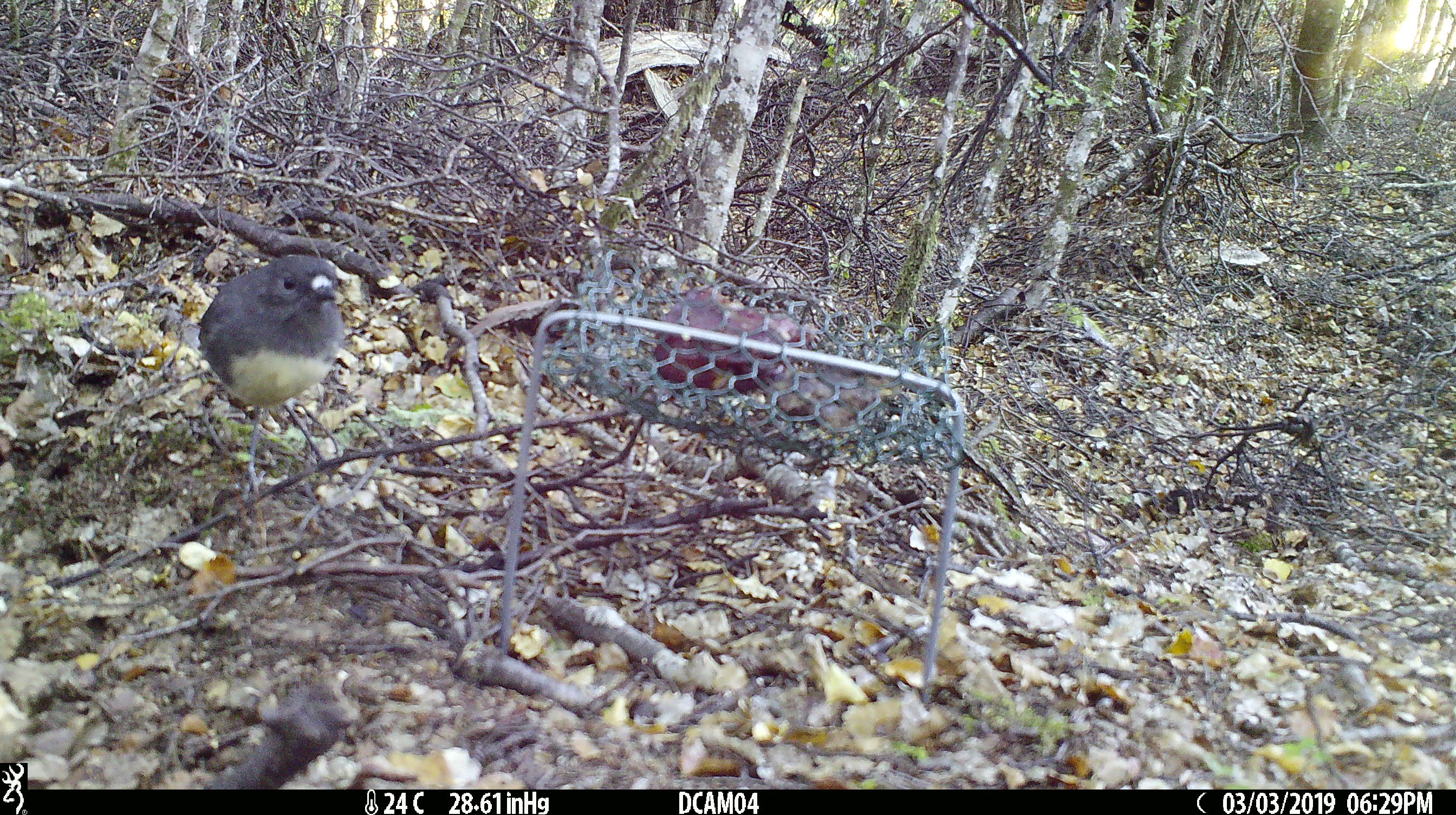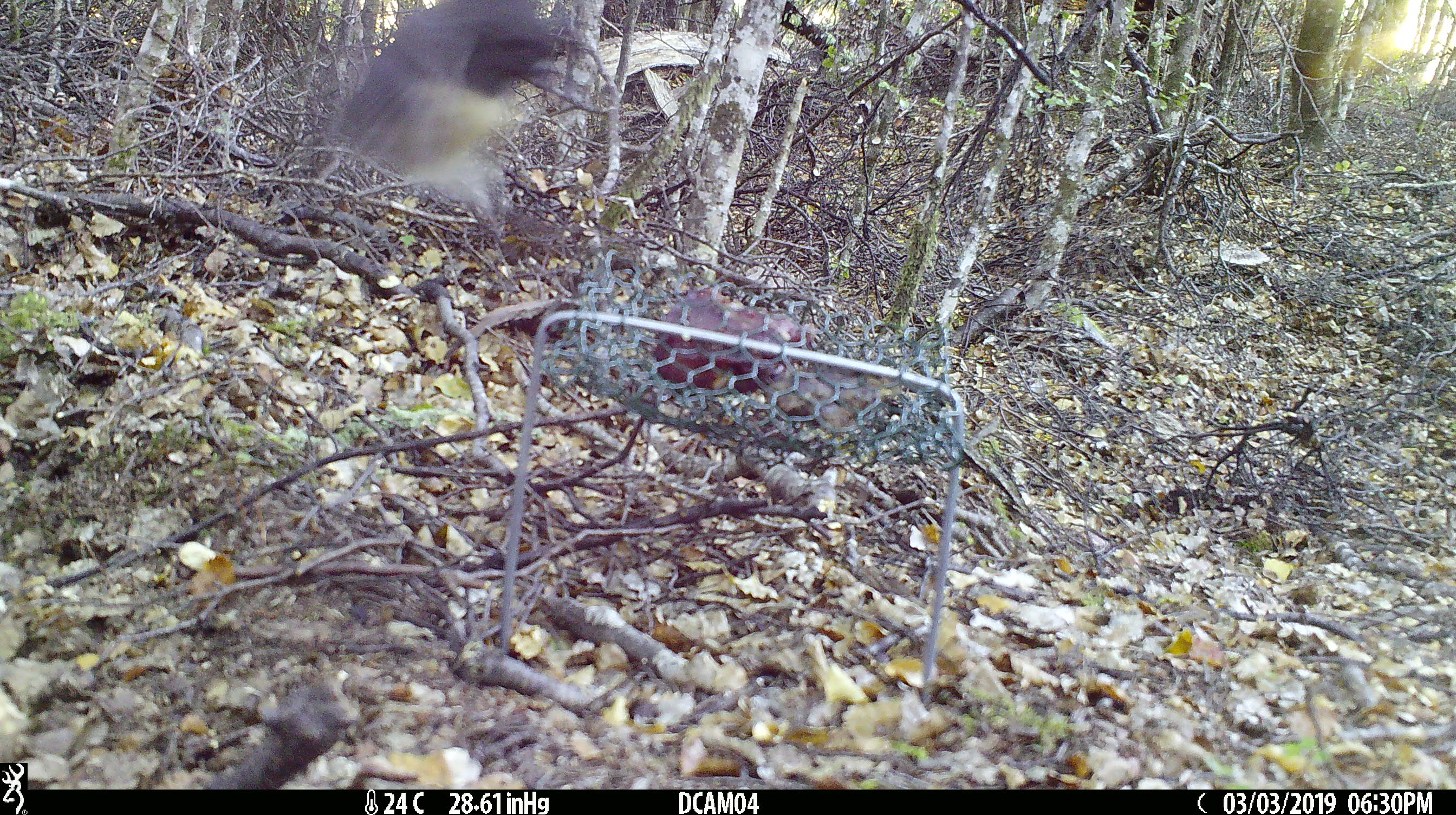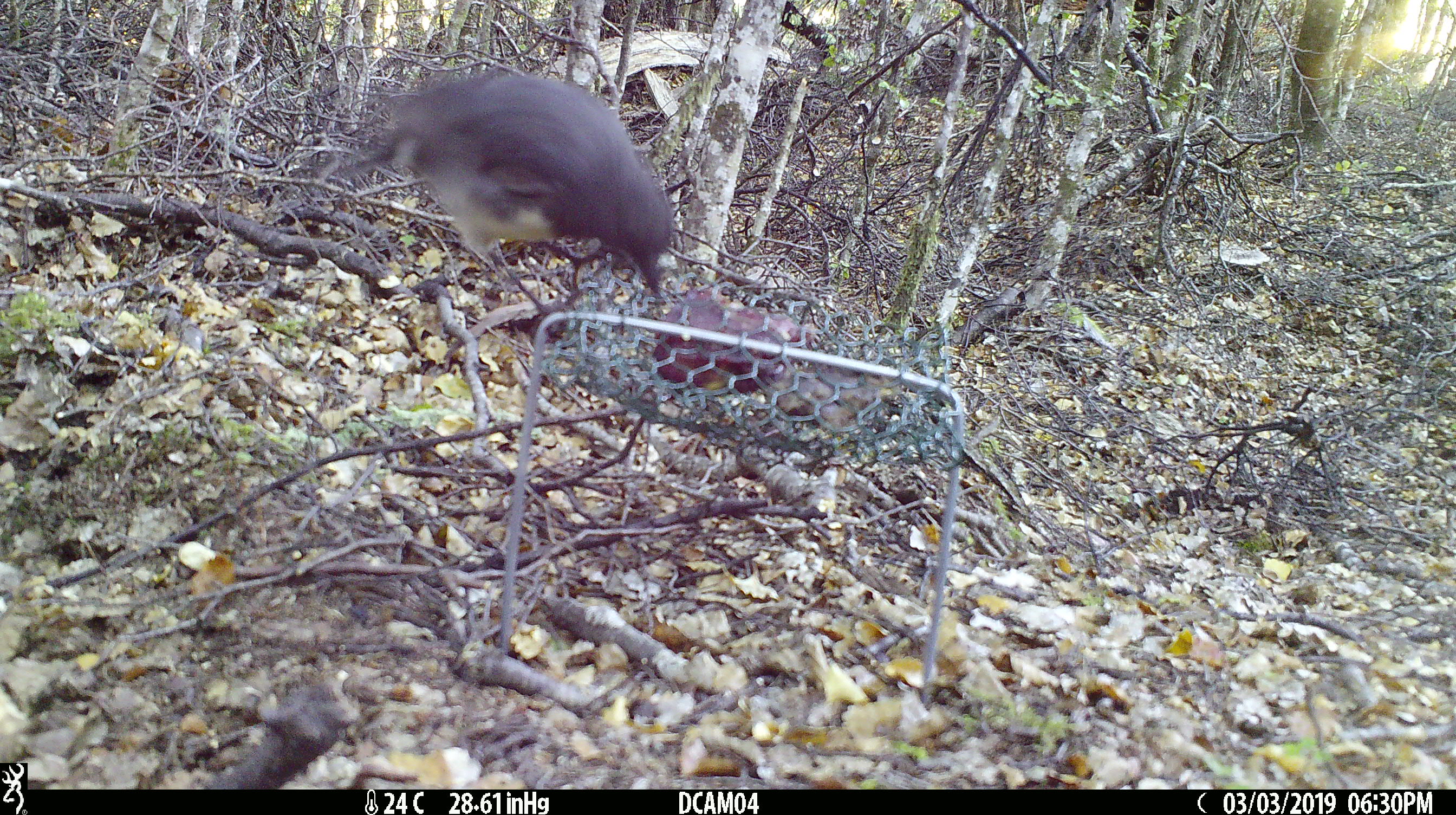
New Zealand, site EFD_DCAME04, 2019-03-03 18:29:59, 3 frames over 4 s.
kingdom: Animalia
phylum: Chordata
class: Aves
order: Passeriformes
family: Petroicidae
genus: Petroica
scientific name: Petroica australis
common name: new zealand robin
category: robin